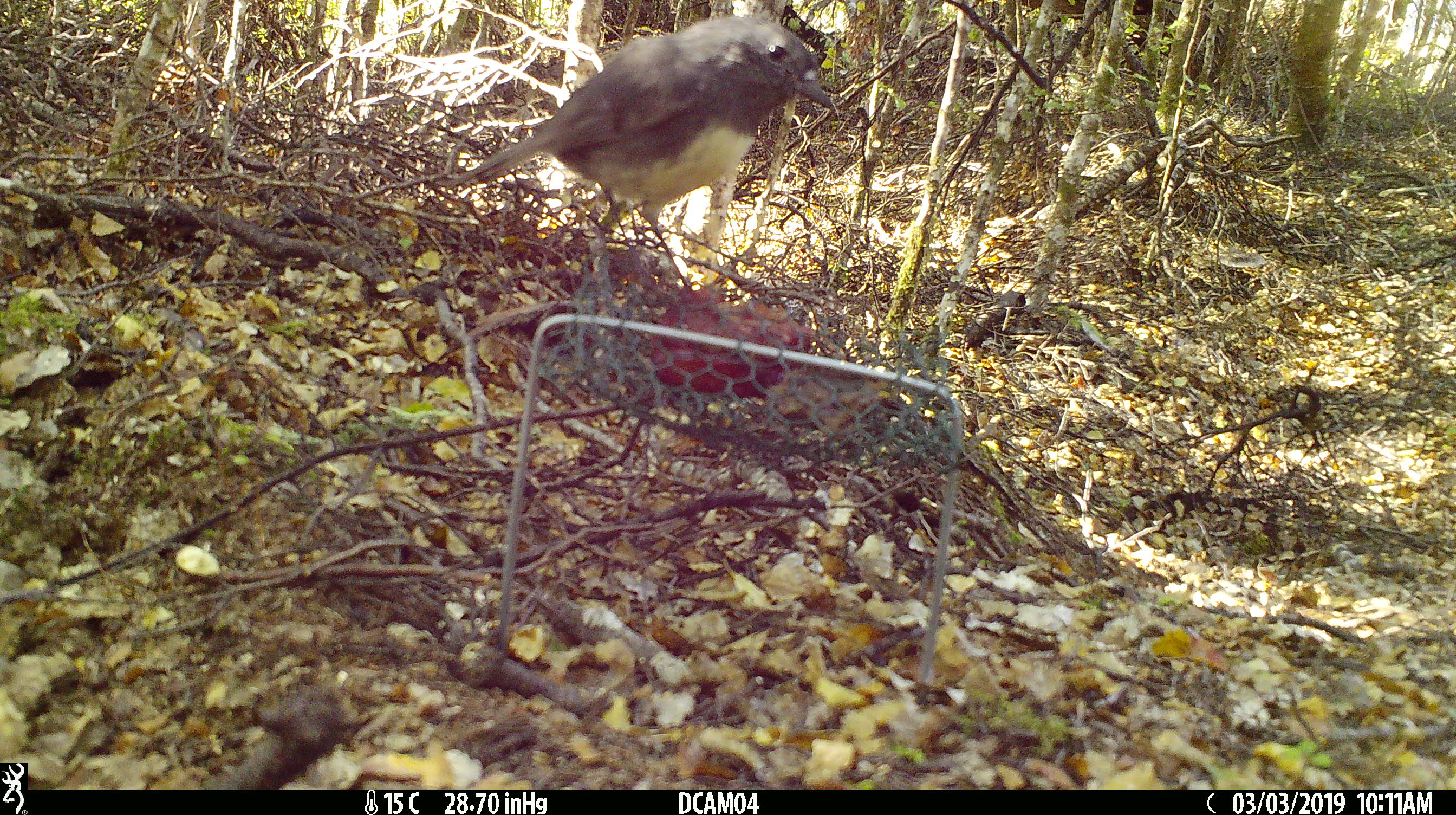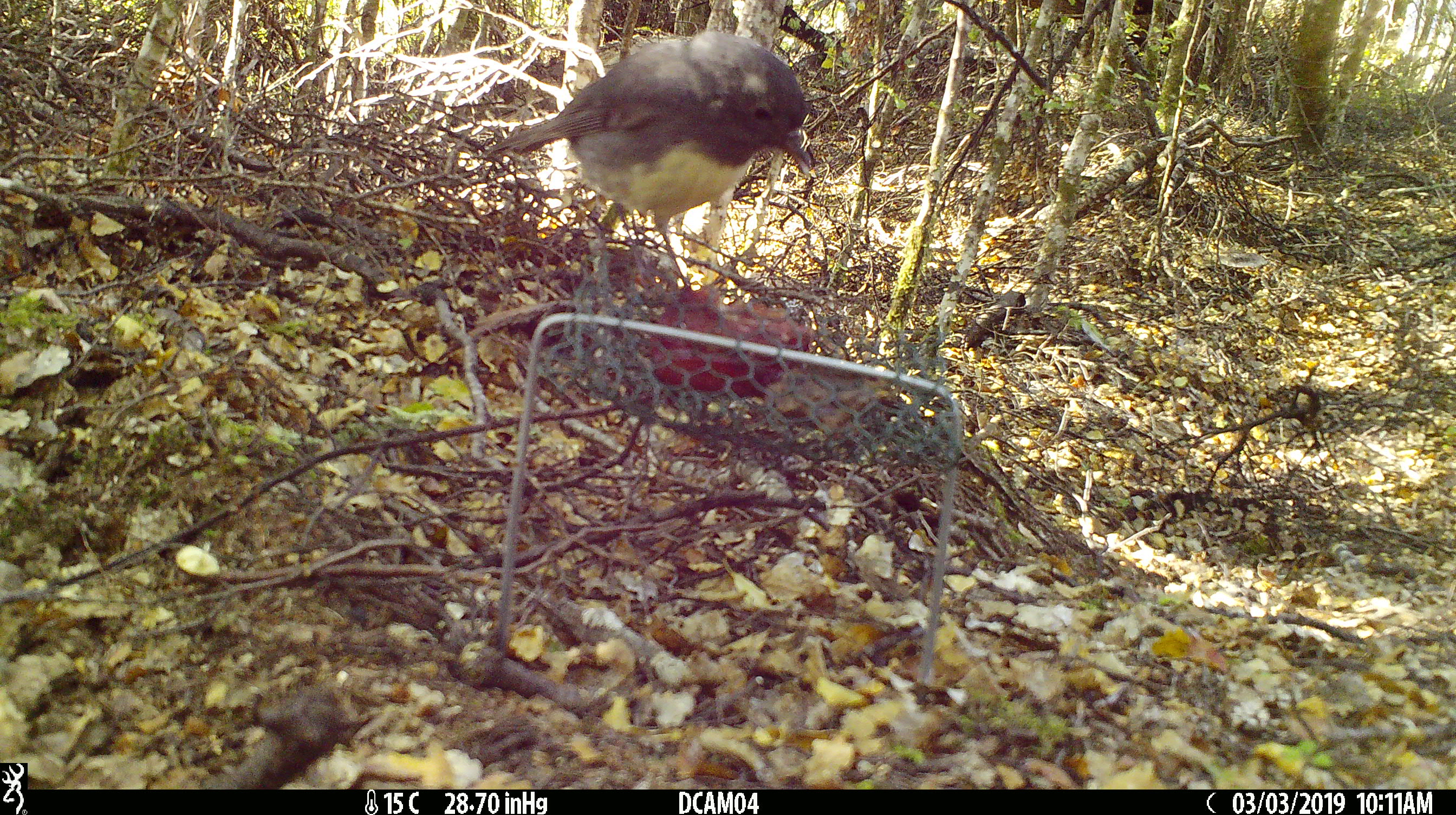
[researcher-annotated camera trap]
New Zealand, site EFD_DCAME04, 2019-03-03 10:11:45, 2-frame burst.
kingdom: Animalia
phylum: Chordata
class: Aves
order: Passeriformes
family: Petroicidae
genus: Petroica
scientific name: Petroica australis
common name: new zealand robin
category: robin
Robin (new zealand robin) (Petroica australis).